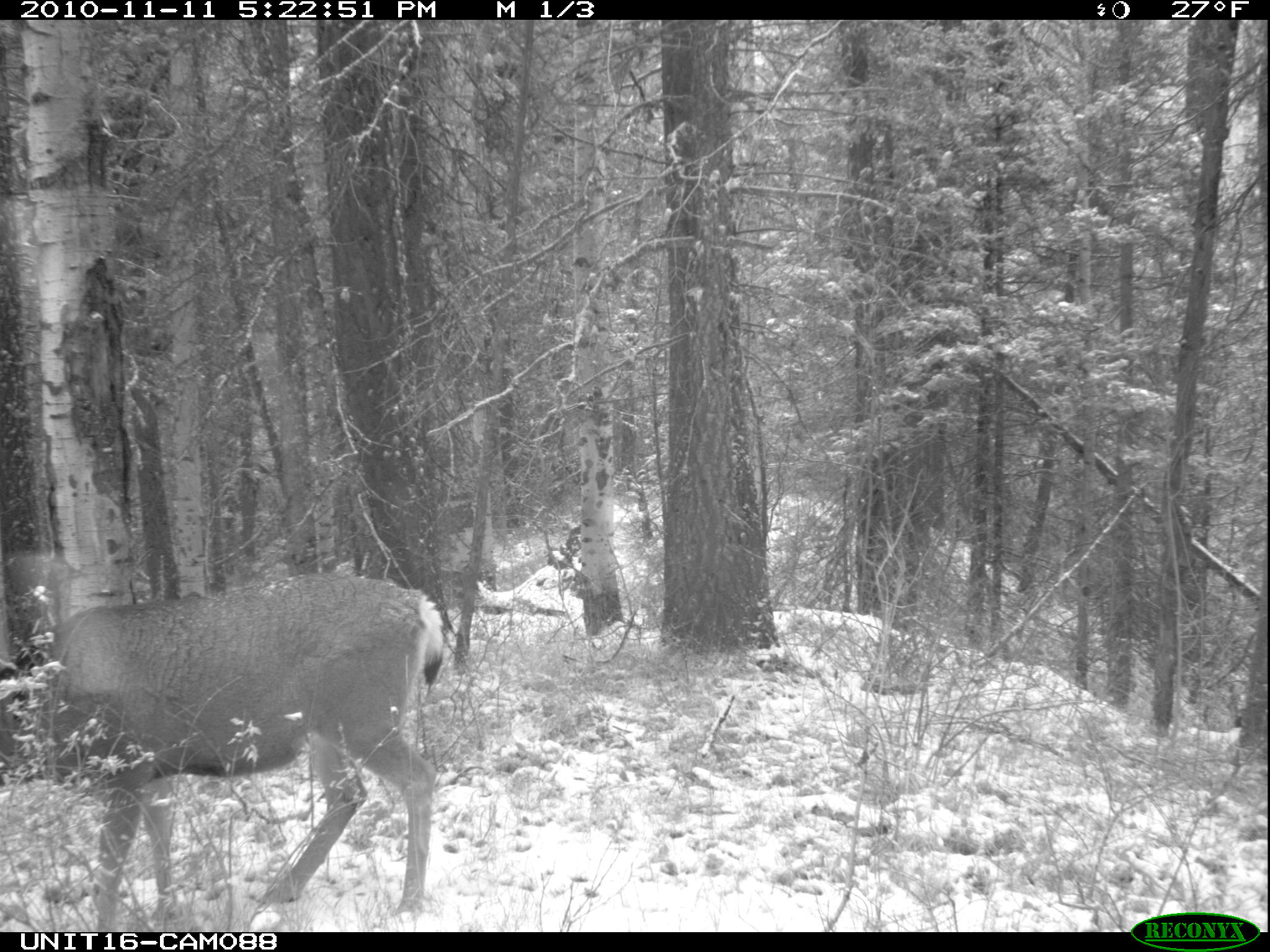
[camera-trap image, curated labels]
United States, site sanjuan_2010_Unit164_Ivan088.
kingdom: Animalia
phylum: Chordata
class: Mammalia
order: Artiodactyla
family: Cervidae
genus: Odocoileus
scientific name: Odocoileus hemionus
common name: mule deer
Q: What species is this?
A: Odocoileus hemionus (mule deer).